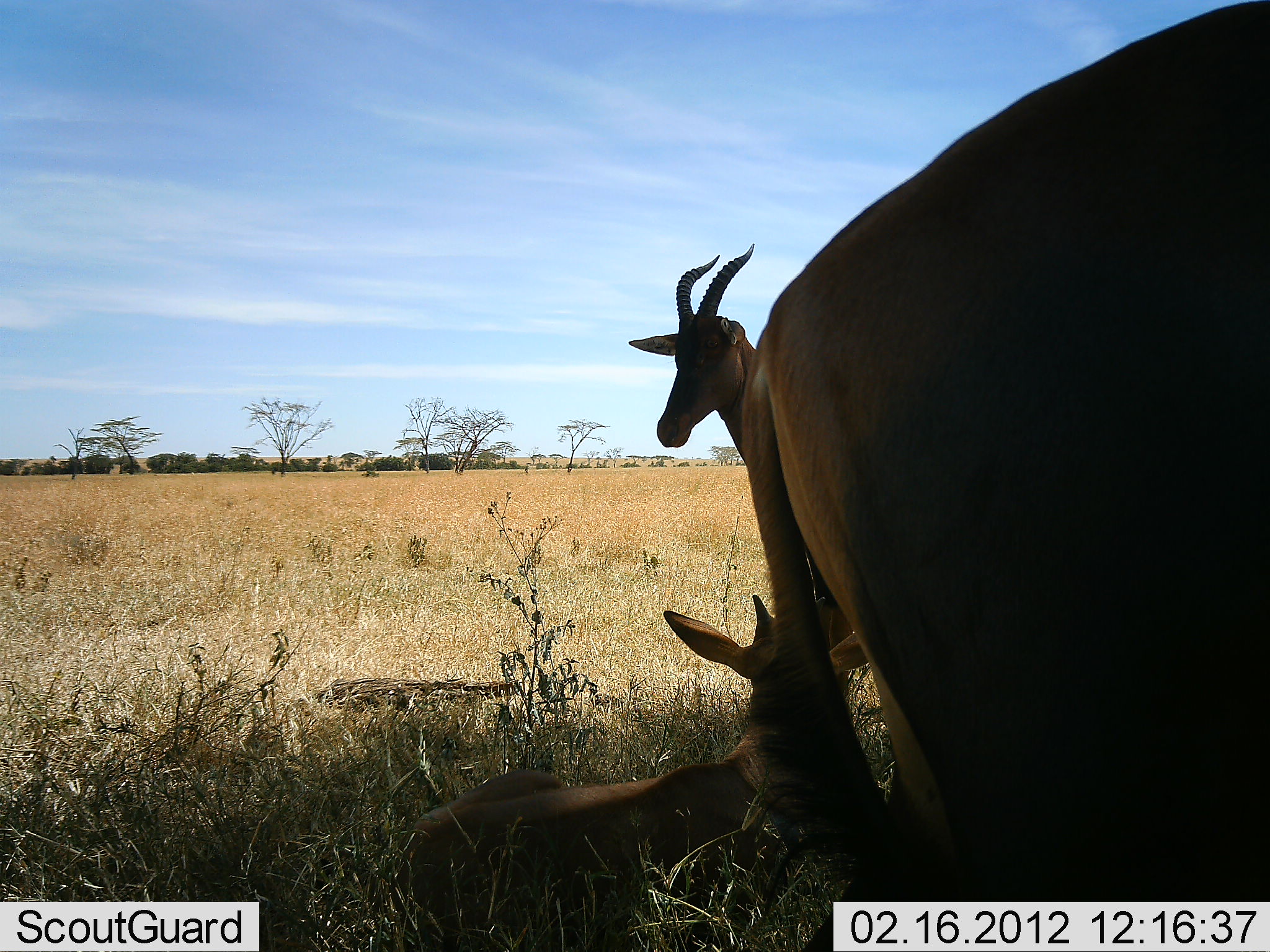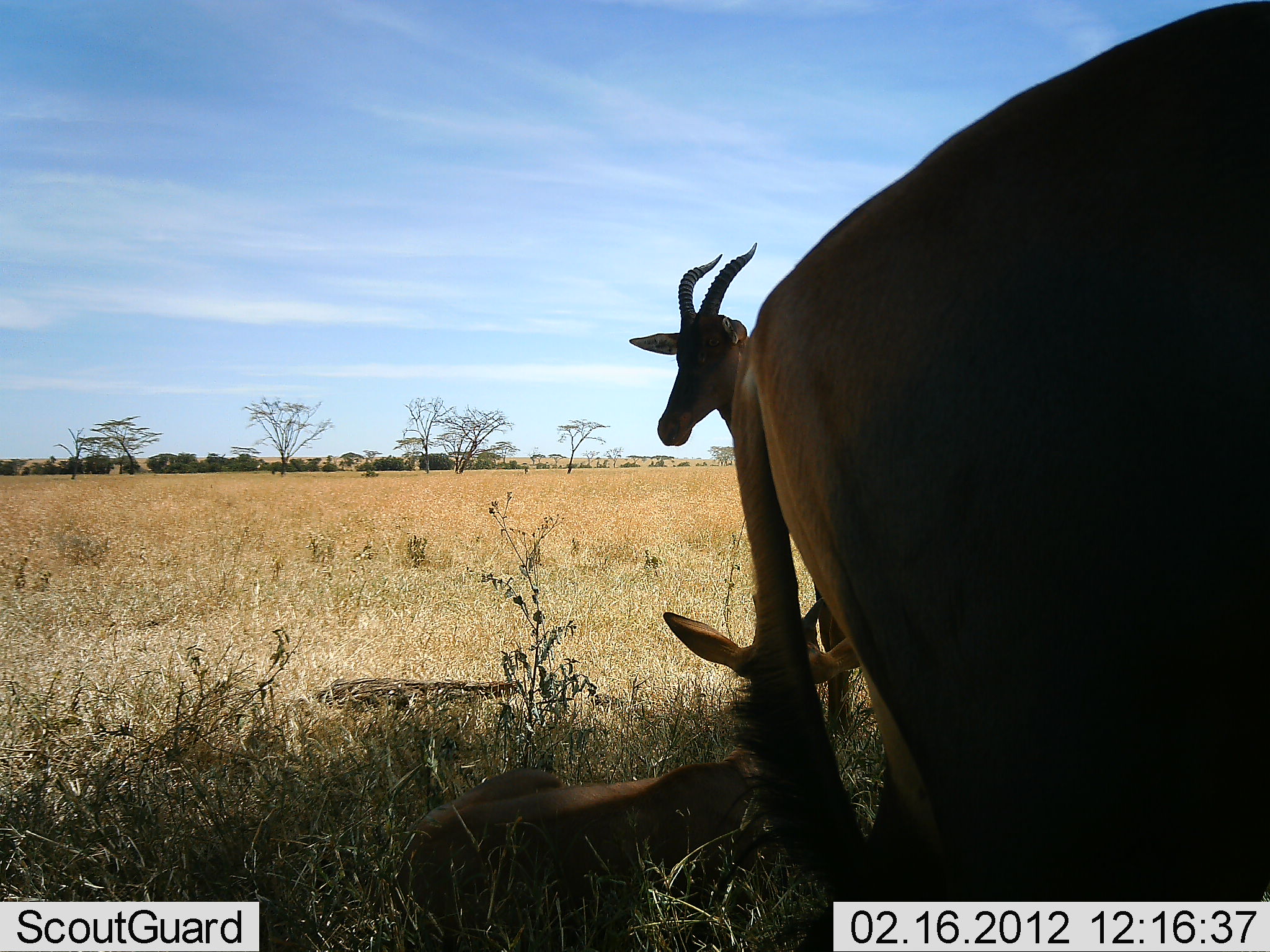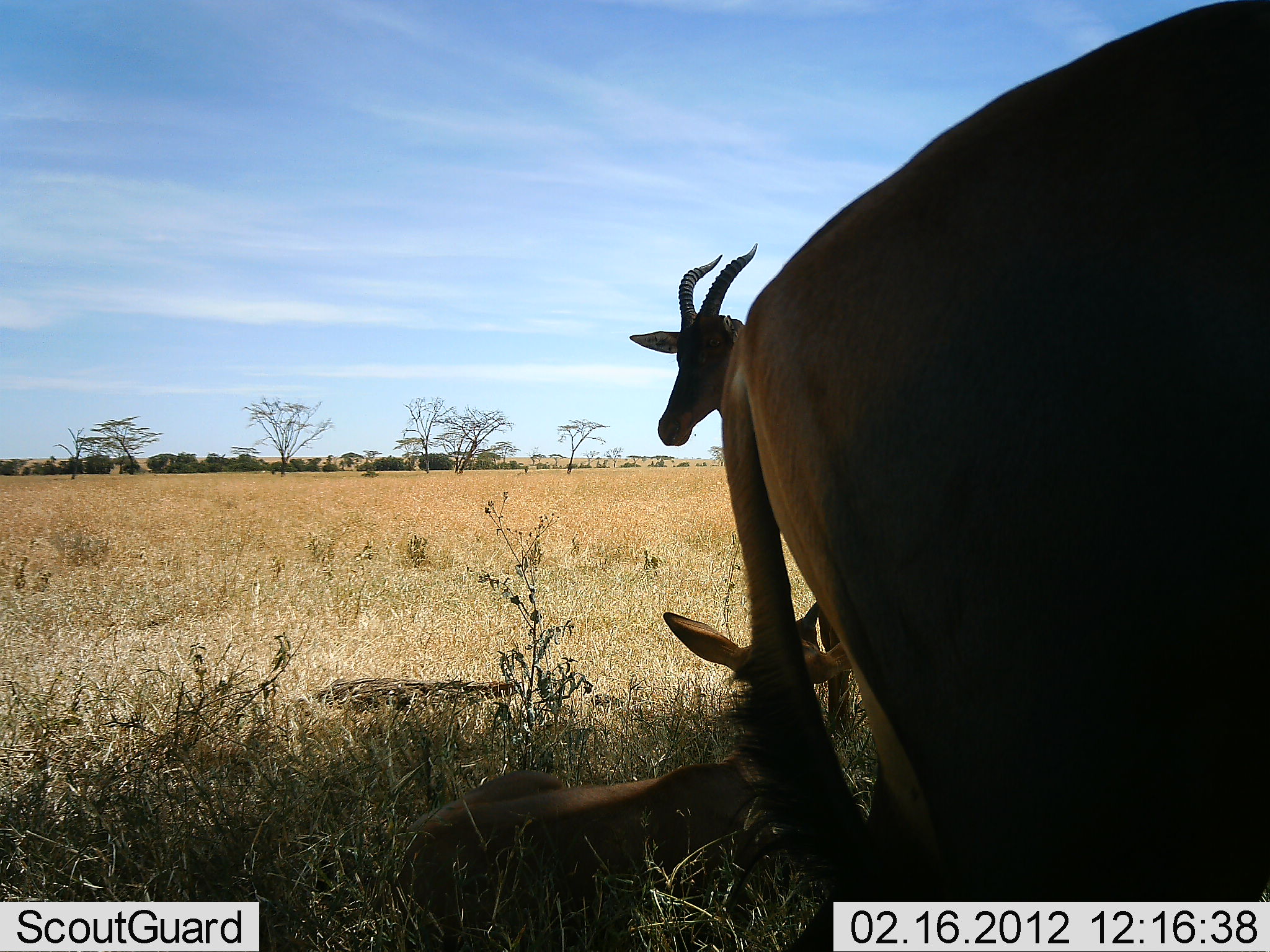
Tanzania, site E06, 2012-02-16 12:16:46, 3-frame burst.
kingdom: Animalia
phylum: Chordata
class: Mammalia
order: Artiodactyla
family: Bovidae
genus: Alcelaphus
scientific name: Alcelaphus buselaphus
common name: hartebeest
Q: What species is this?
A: Hartebeest (Alcelaphus buselaphus).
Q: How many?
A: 3.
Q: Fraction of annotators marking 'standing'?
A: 92%.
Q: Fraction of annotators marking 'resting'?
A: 100%.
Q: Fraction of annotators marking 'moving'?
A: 0%.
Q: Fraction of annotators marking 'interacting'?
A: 8%.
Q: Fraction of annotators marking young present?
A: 50%.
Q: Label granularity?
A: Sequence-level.